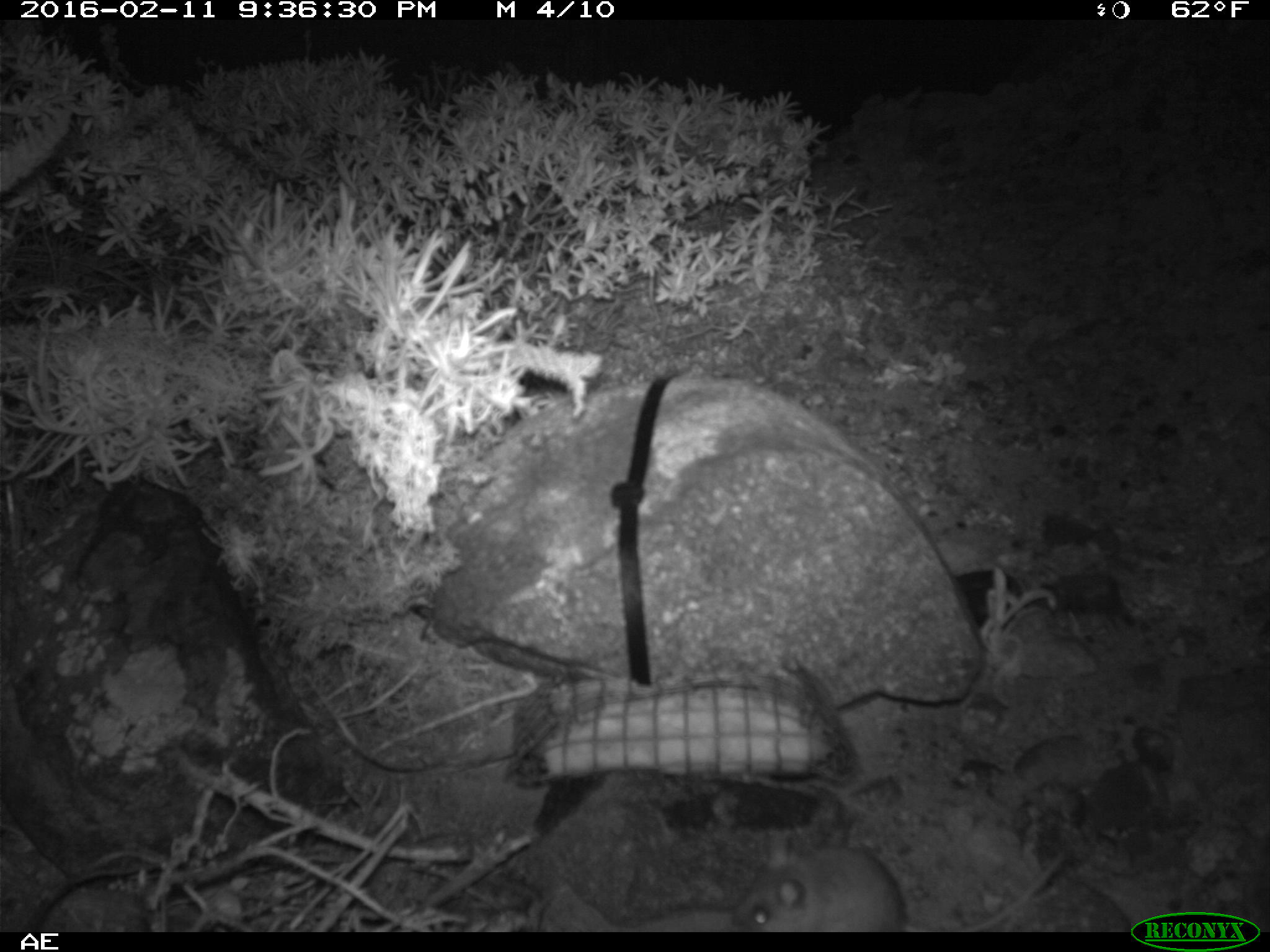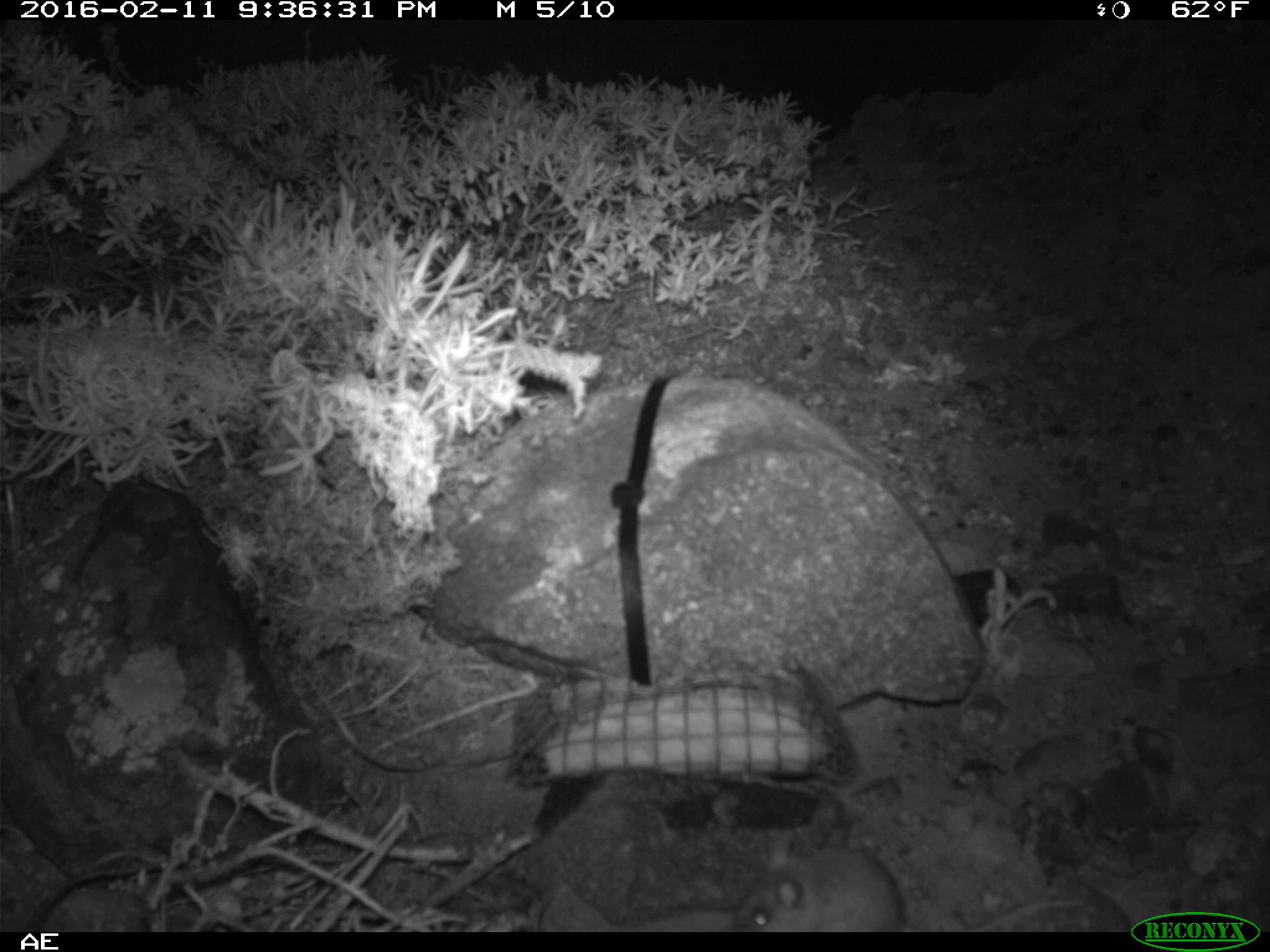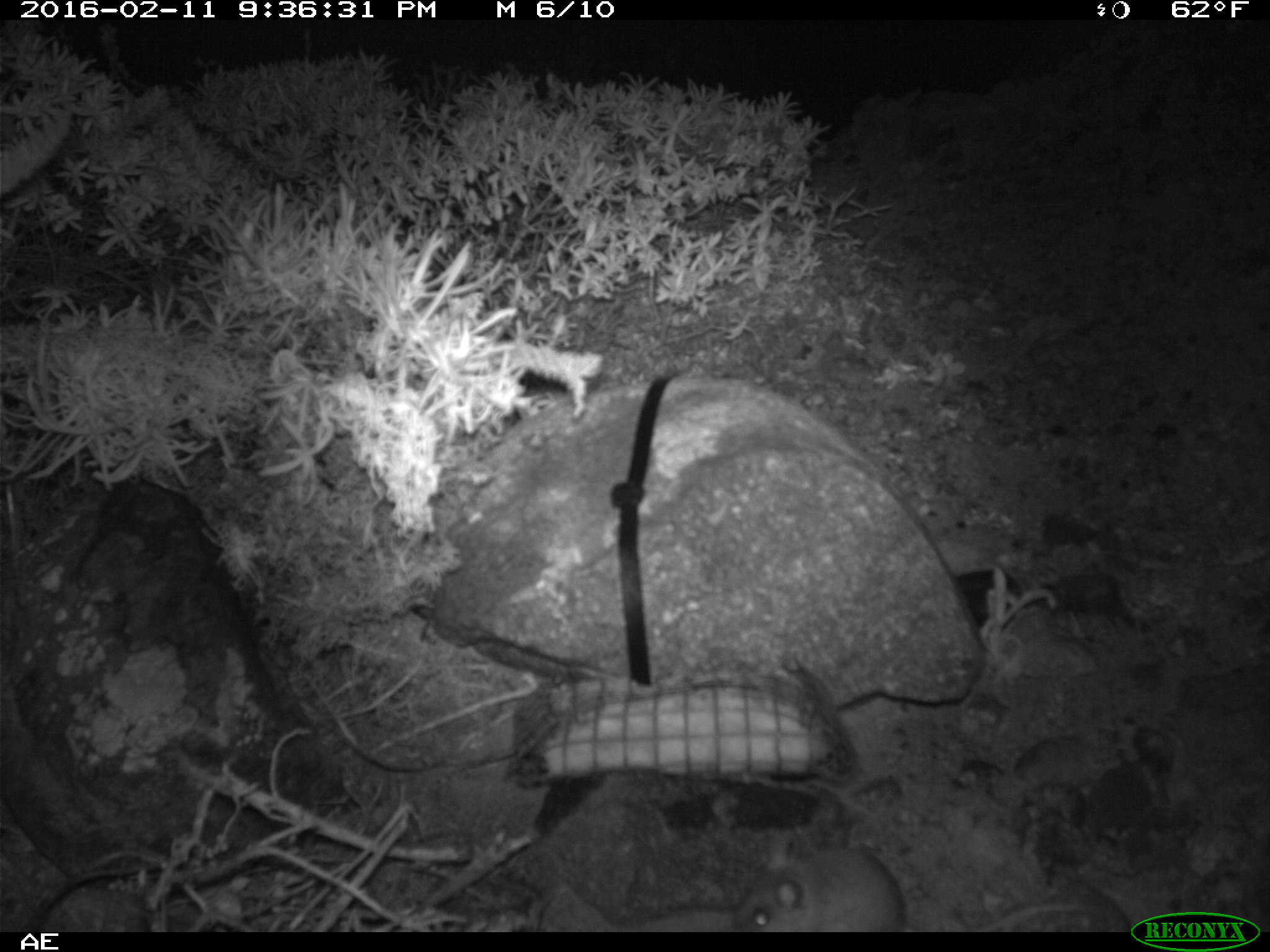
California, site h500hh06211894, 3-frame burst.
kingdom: Animalia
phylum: Chordata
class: Mammalia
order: Rodentia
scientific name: Rodentia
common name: rodent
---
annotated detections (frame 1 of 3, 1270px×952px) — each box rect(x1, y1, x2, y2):
rodent: rect(728, 831, 1064, 930)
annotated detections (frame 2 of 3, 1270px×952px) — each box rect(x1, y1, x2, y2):
rodent: rect(733, 826, 908, 930)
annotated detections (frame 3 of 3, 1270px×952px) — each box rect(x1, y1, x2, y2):
rodent: rect(733, 827, 1095, 930)